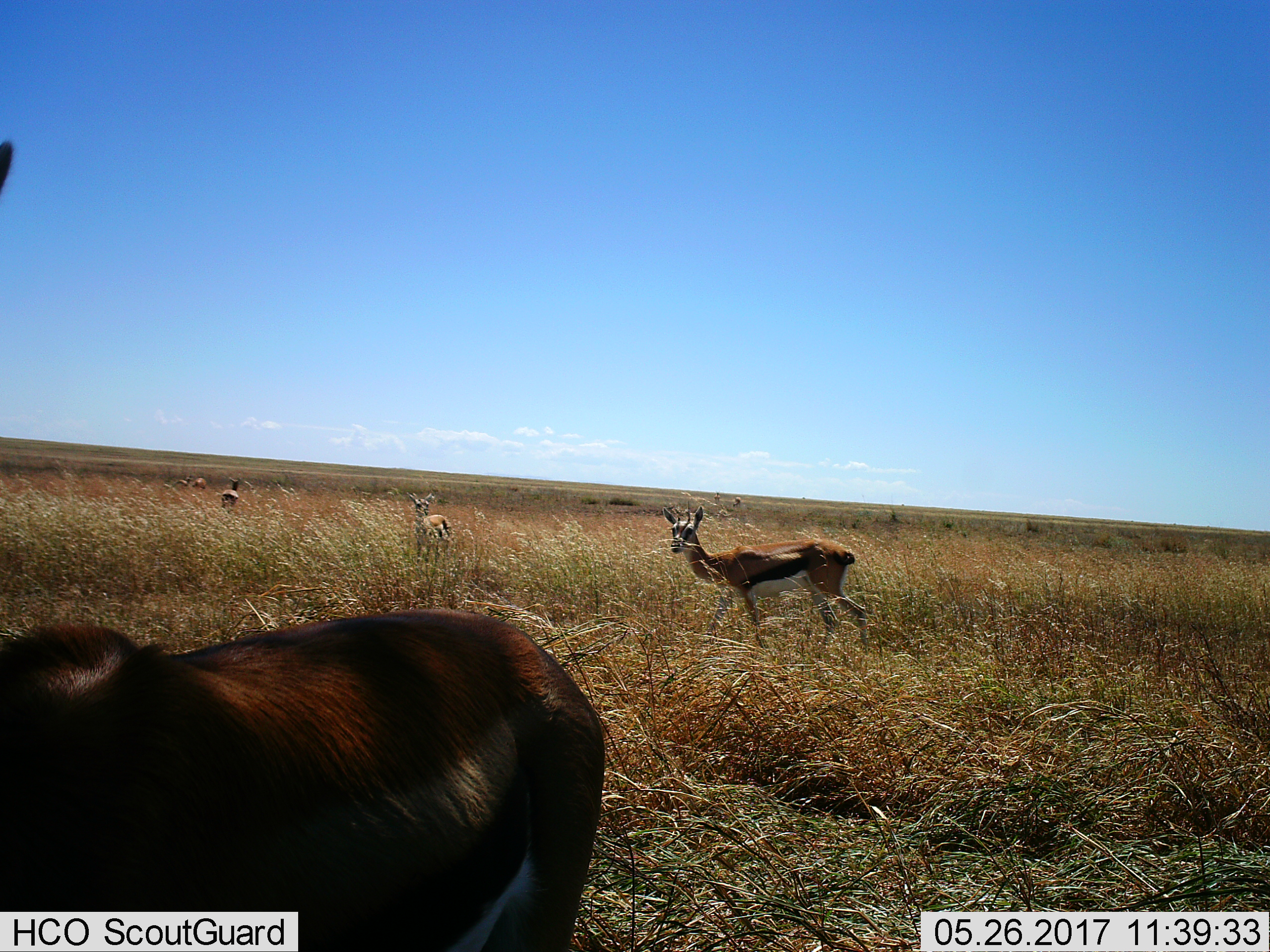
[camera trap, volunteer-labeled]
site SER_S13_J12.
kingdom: Animalia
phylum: Chordata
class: Mammalia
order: Artiodactyla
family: Bovidae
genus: Eudorcas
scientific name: Eudorcas thomsonii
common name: thomson's gazelle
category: gazellethomsons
Gazellethomsons (thomson's gazelle) (Eudorcas thomsonii), count 8. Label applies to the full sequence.